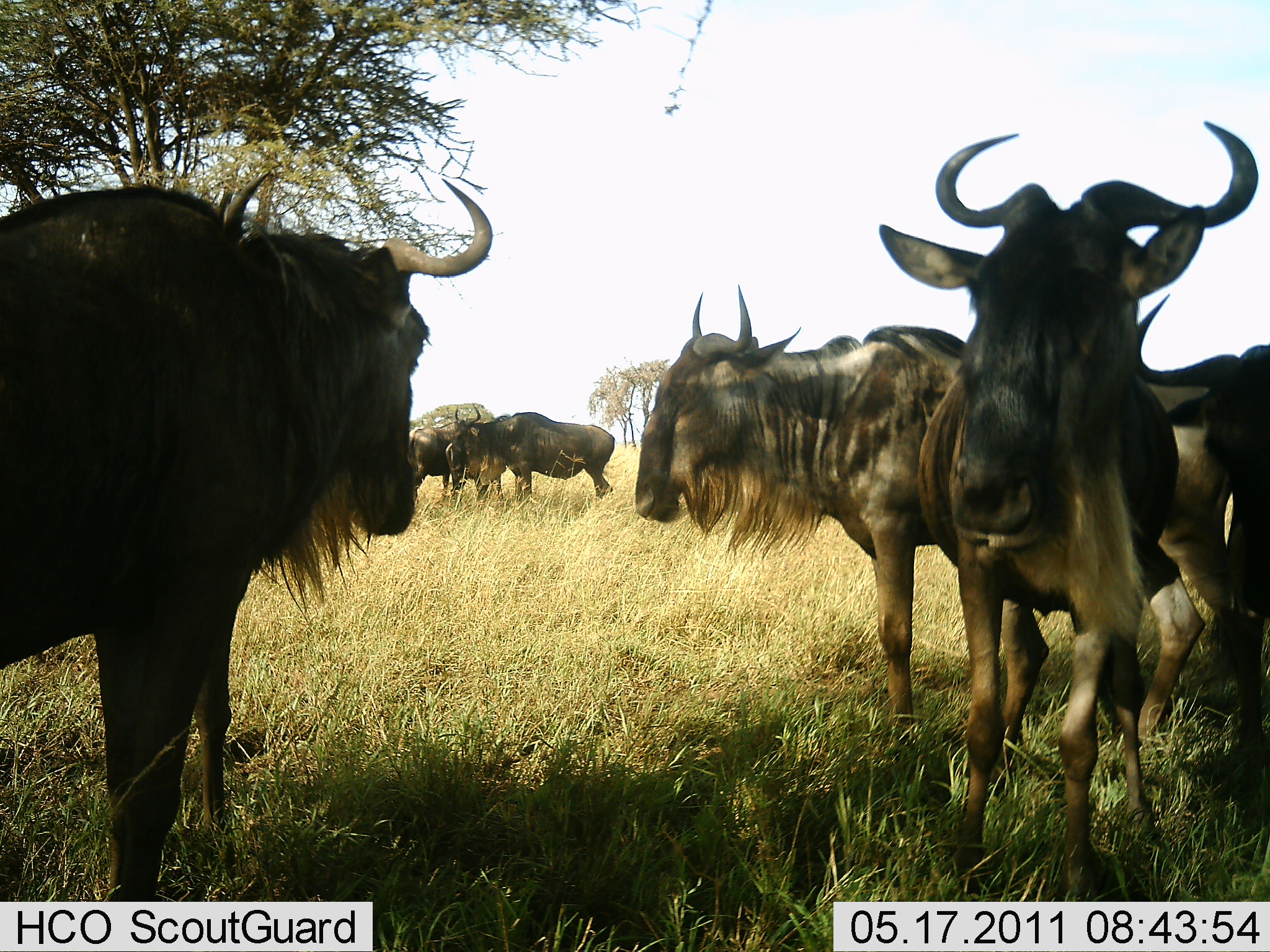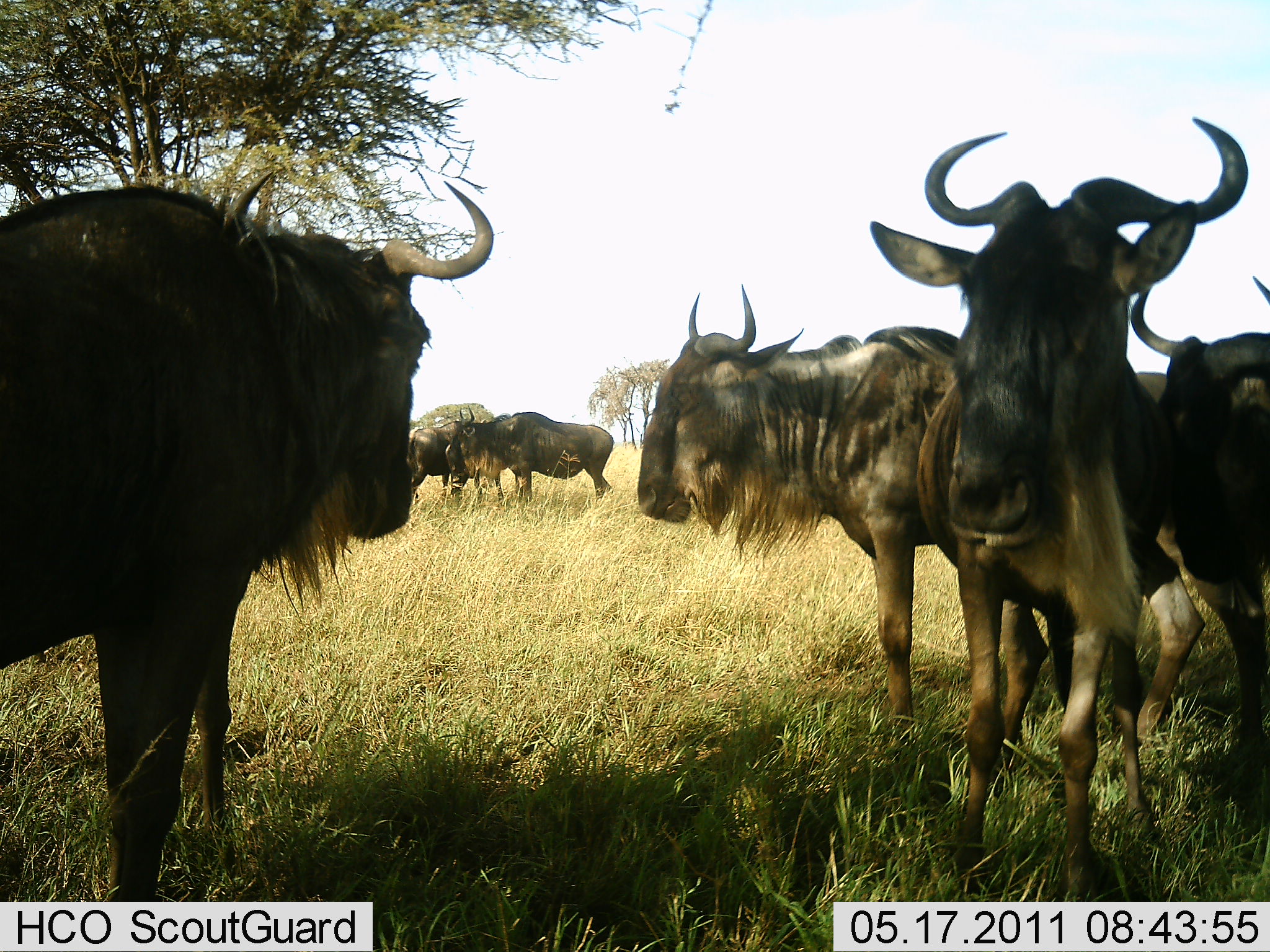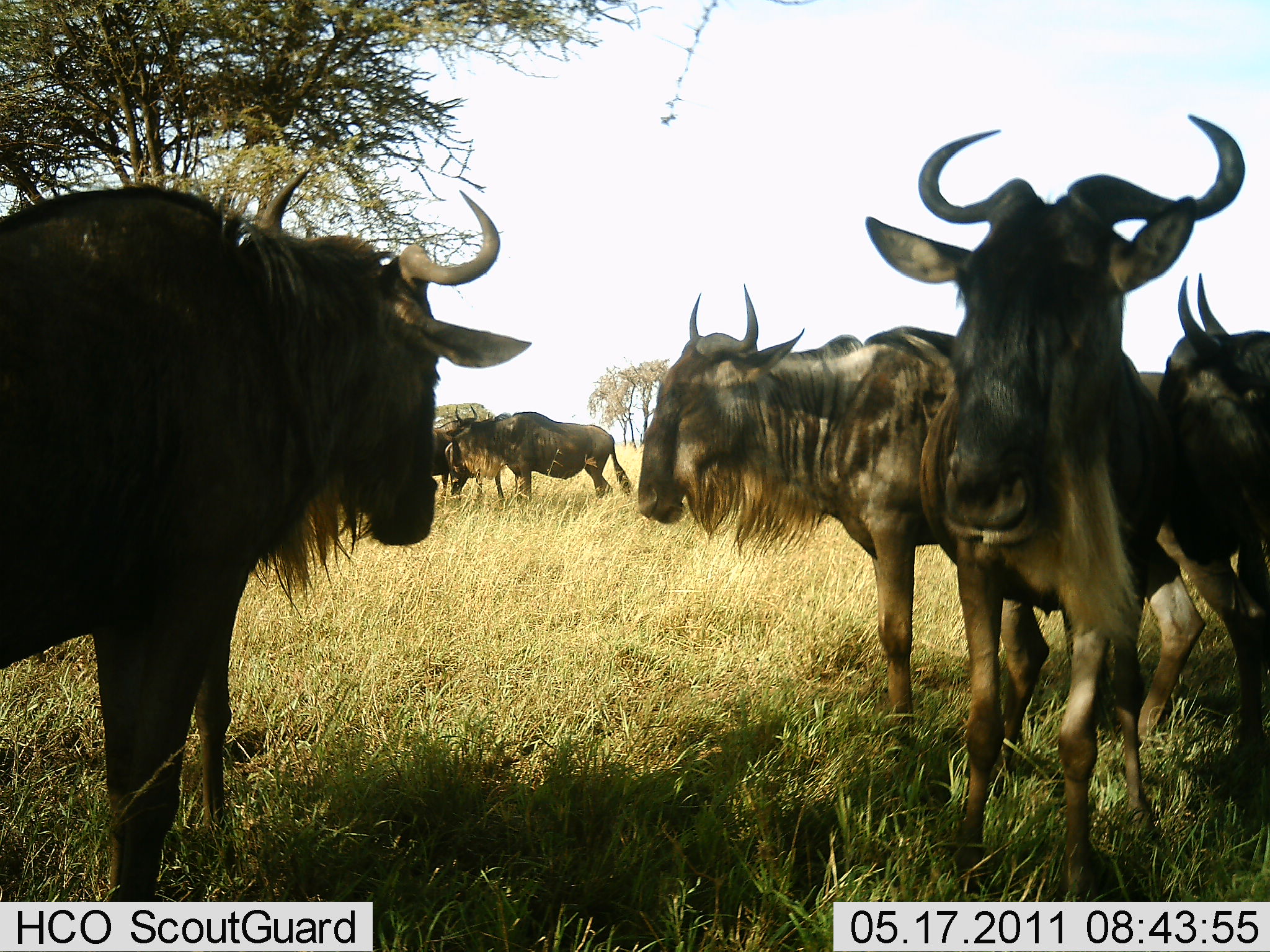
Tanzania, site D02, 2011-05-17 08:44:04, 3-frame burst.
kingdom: Animalia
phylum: Chordata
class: Mammalia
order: Artiodactyla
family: Bovidae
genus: Connochaetes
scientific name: Connochaetes taurinus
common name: blue wildebeest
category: wildebeest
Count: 6.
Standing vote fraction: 100%.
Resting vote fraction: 10%.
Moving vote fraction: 0%.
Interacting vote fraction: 40%.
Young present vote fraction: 0%.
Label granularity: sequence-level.